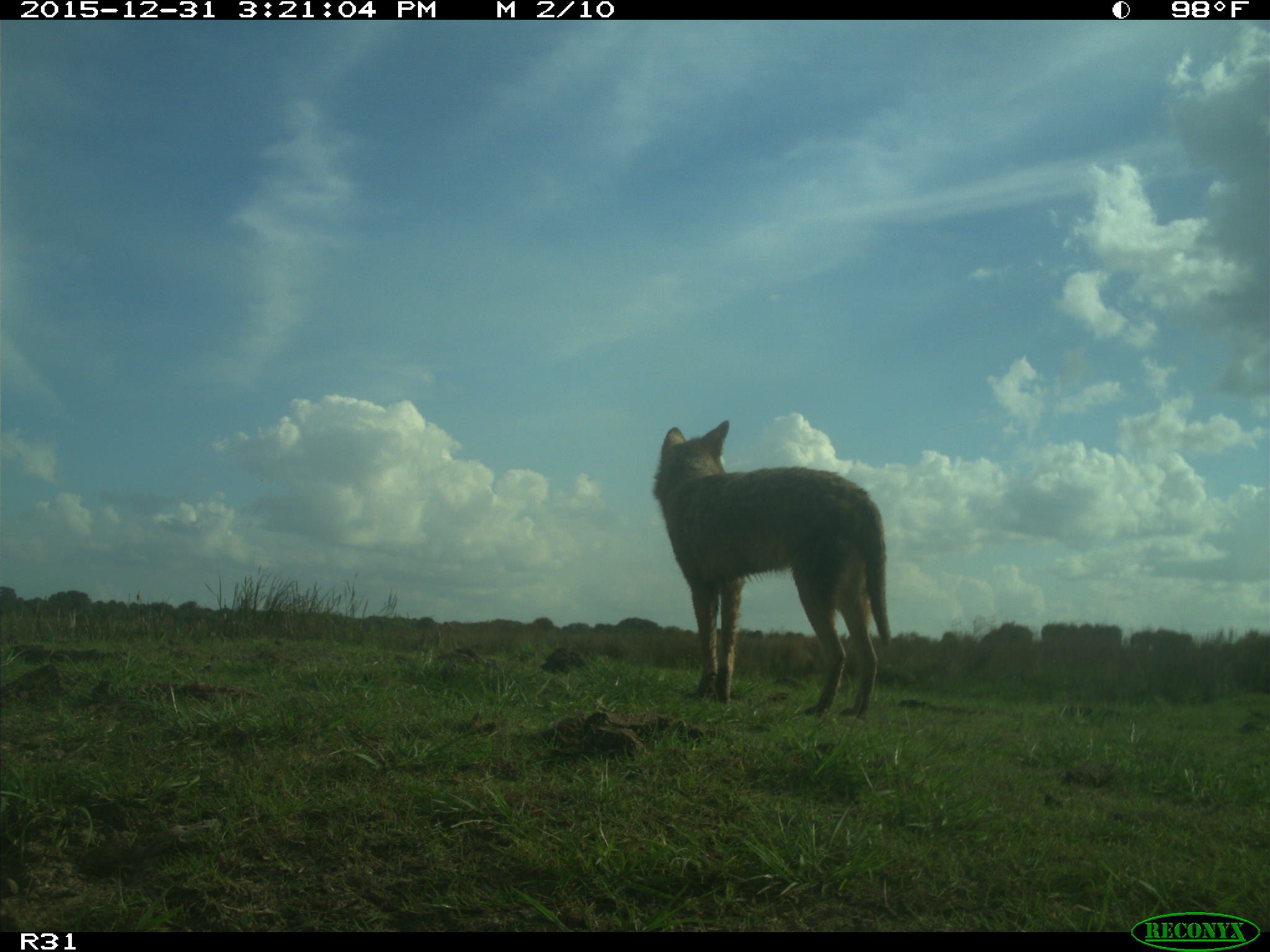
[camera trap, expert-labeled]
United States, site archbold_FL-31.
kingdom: Animalia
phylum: Chordata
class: Mammalia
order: Carnivora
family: Canidae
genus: Canis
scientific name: Canis latrans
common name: coyote